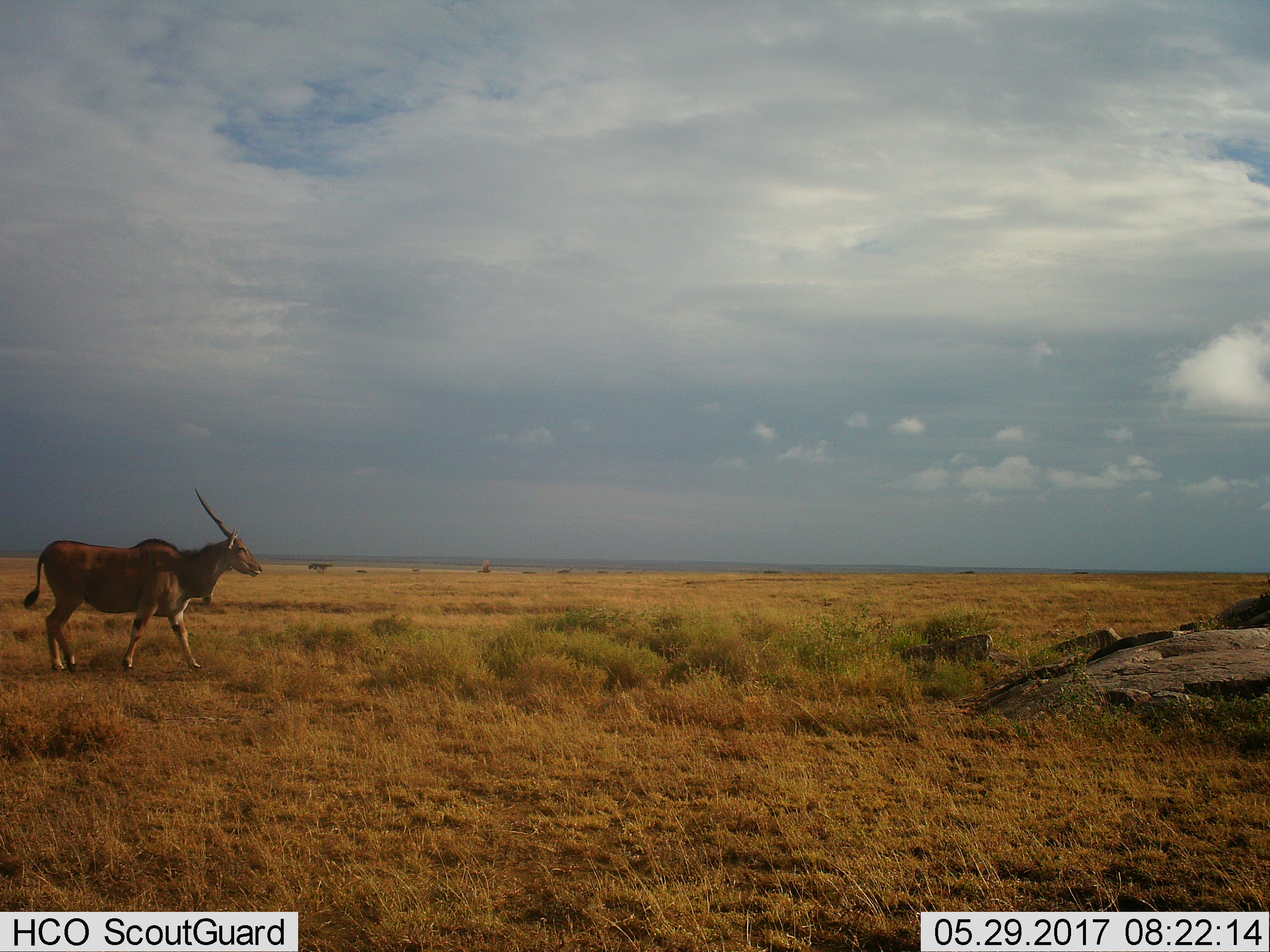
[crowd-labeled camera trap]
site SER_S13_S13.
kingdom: Animalia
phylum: Chordata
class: Mammalia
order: Artiodactyla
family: Bovidae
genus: Tragelaphus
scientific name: Tragelaphus oryx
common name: eland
Eland (Tragelaphus oryx), count 1. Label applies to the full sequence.